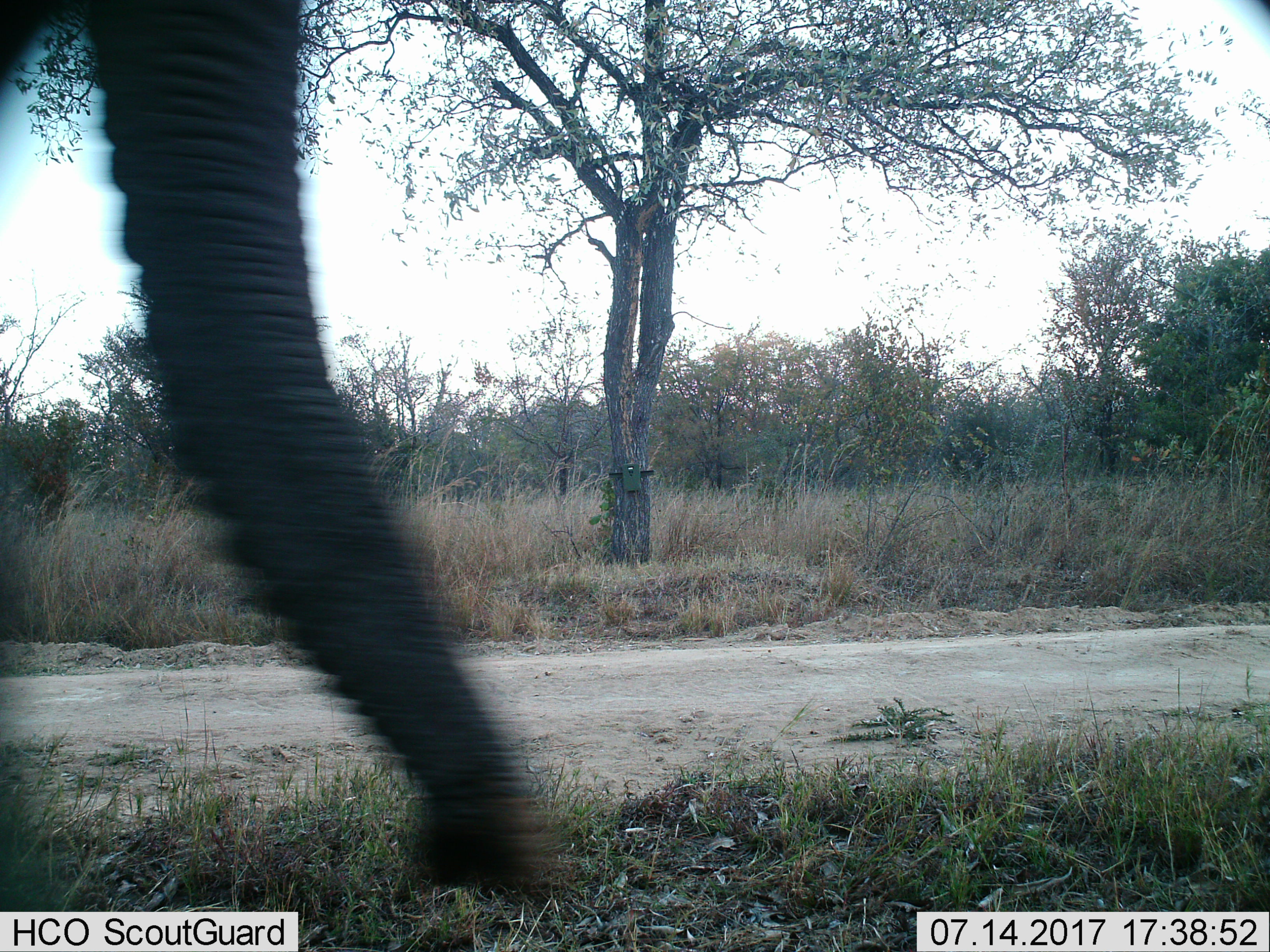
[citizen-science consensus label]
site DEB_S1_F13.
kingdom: Animalia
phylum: Chordata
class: Mammalia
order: Proboscidea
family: Elephantidae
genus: Loxodonta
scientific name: Loxodonta africana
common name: african bush elephant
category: elephant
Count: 1.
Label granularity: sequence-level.